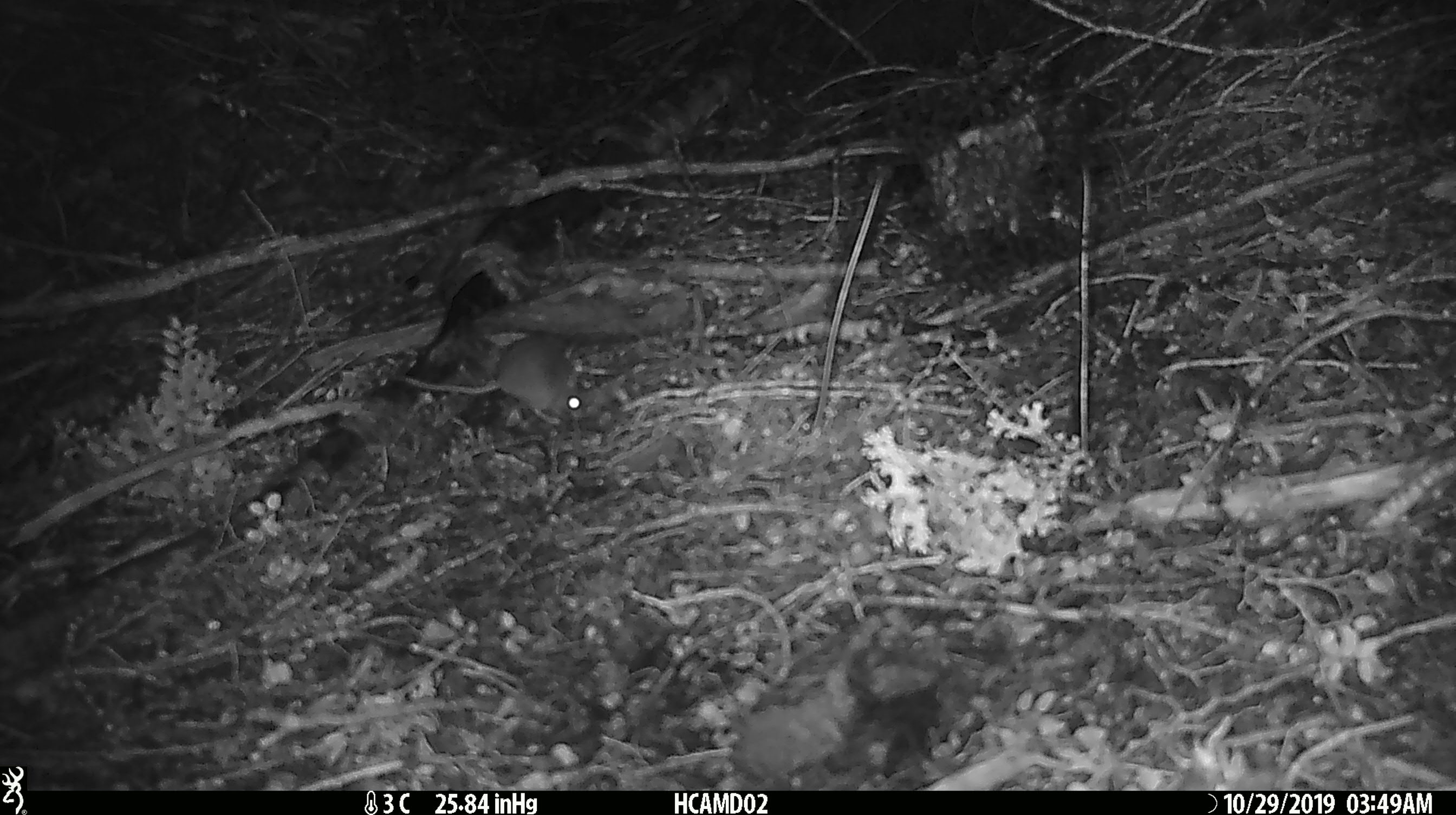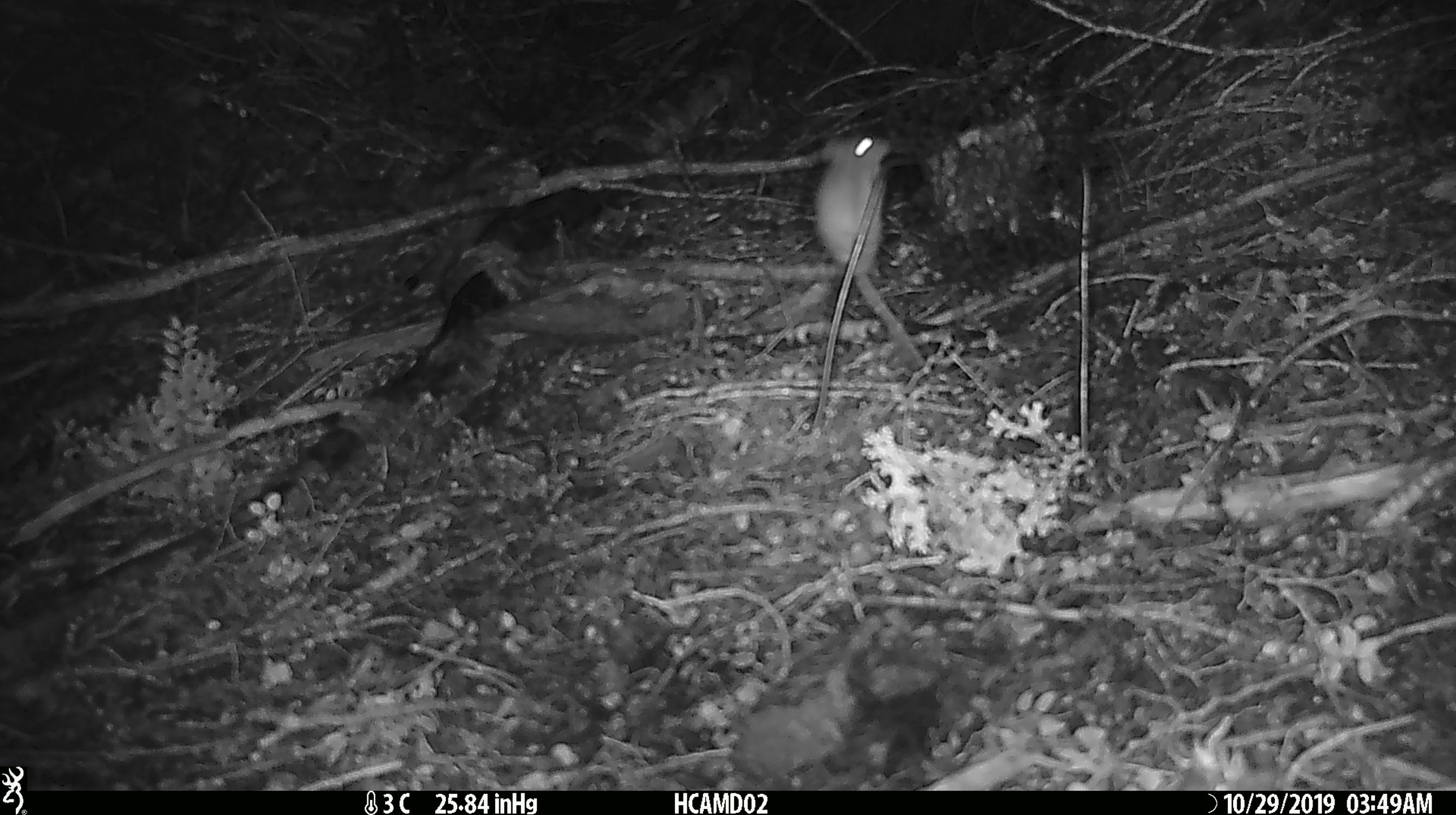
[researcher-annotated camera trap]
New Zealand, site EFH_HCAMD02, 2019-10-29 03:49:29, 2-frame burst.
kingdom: Animalia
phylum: Chordata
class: Mammalia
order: Rodentia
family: Muridae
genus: Mus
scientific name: Mus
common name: mouse